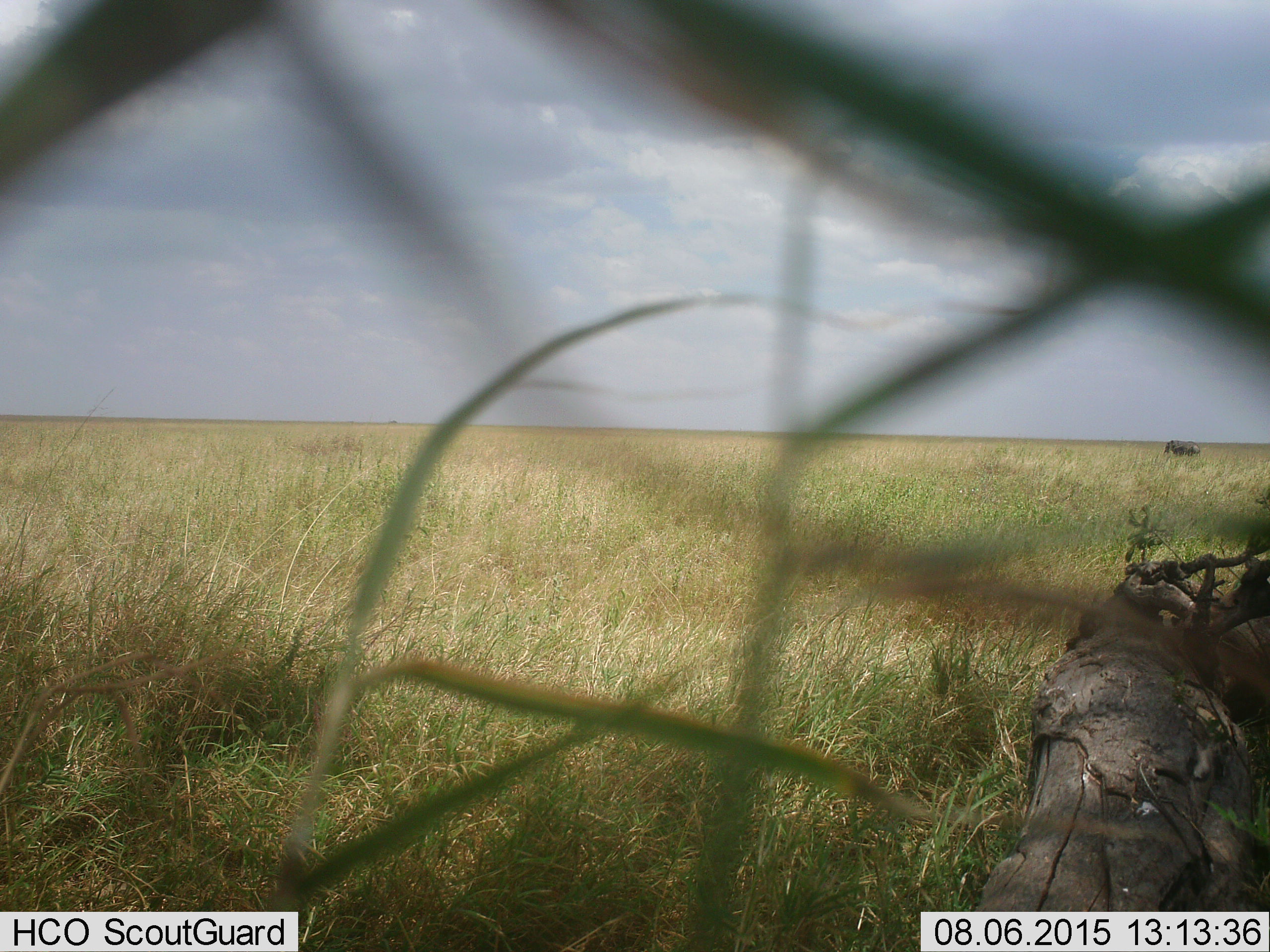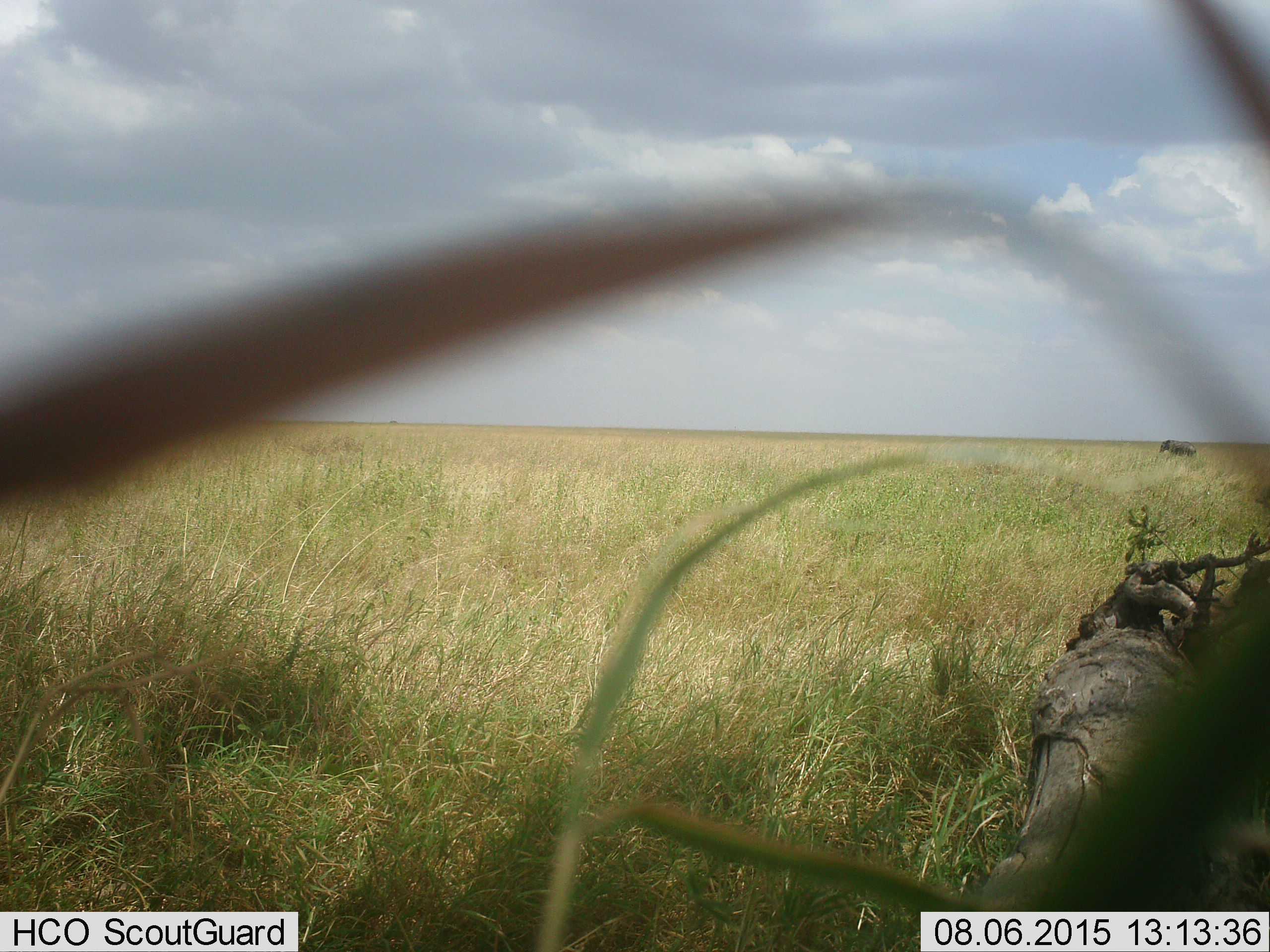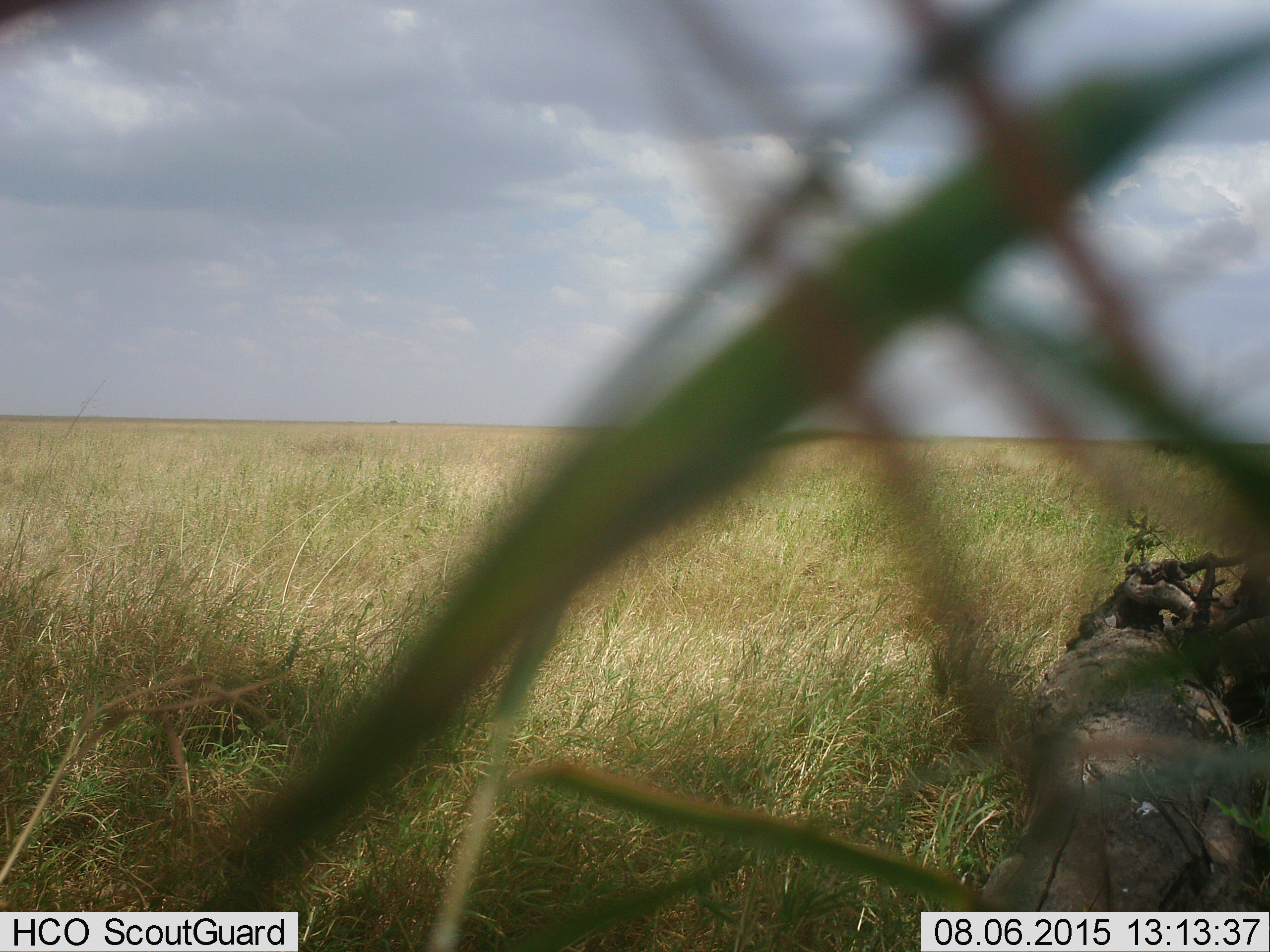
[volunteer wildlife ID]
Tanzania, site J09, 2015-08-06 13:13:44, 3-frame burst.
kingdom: Animalia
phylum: Chordata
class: Mammalia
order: Proboscidea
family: Elephantidae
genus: Loxodonta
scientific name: Loxodonta africana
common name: african bush elephant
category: elephant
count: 1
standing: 0%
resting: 0%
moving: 100%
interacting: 0%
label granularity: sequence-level